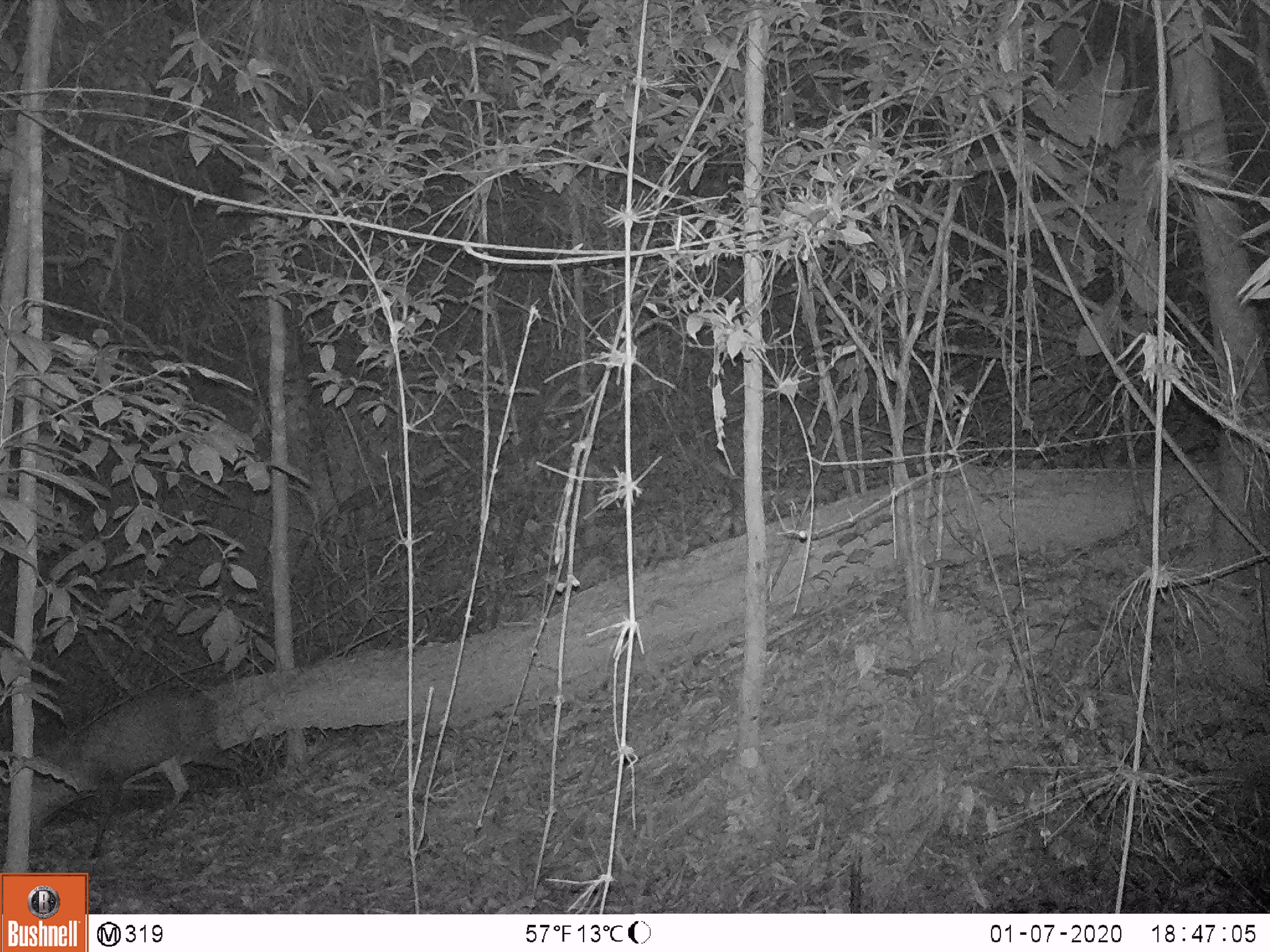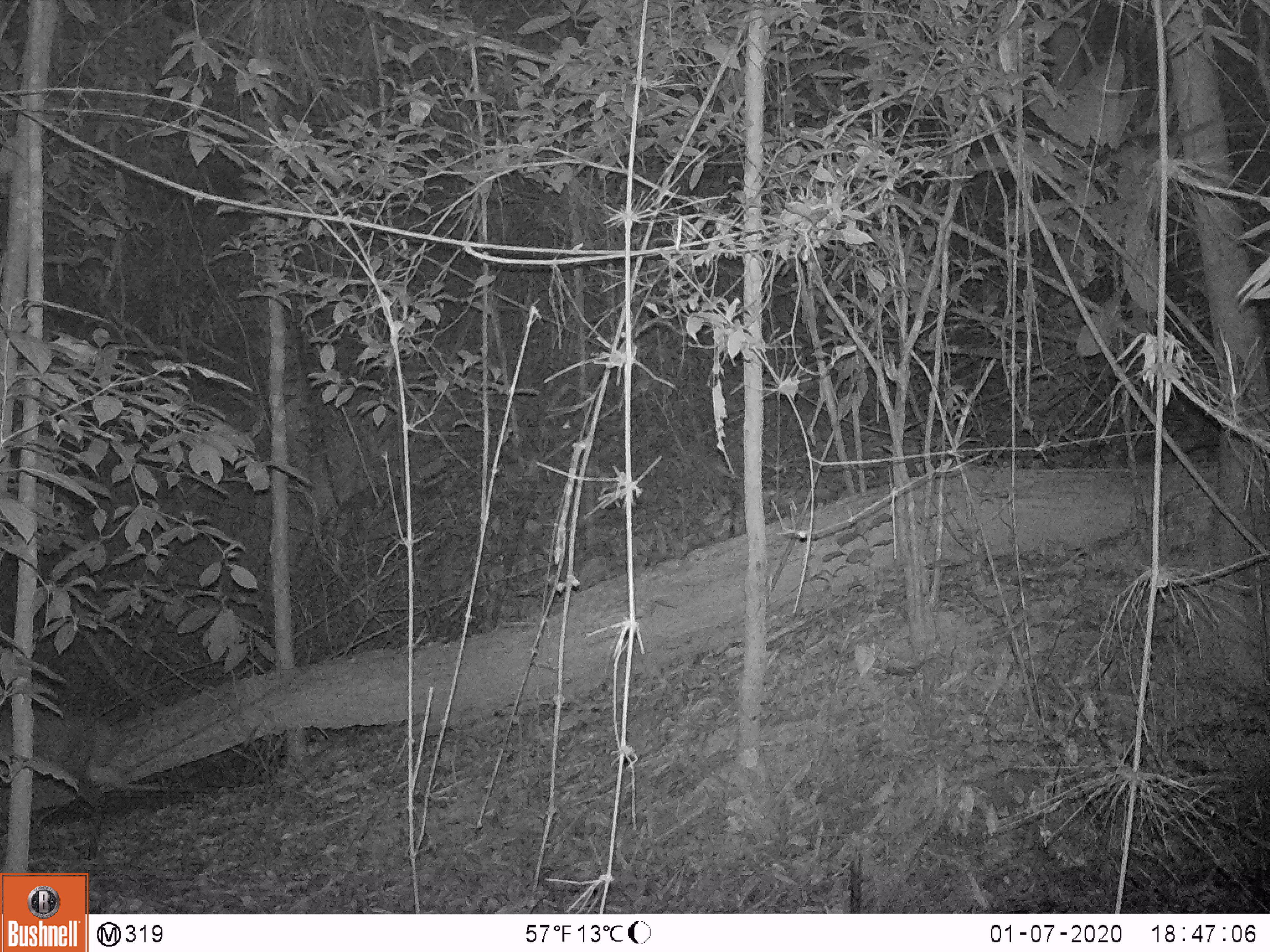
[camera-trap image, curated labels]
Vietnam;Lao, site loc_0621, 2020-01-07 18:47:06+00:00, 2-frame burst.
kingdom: Animalia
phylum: Chordata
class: Mammalia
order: Artiodactyla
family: Cervidae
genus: Muntiacus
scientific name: Muntiacus rooseveltorum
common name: roosevelt's muntjac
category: roosevelts muntjac group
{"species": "roosevelts muntjac group (roosevelt's muntjac) (Muntiacus rooseveltorum)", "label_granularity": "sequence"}